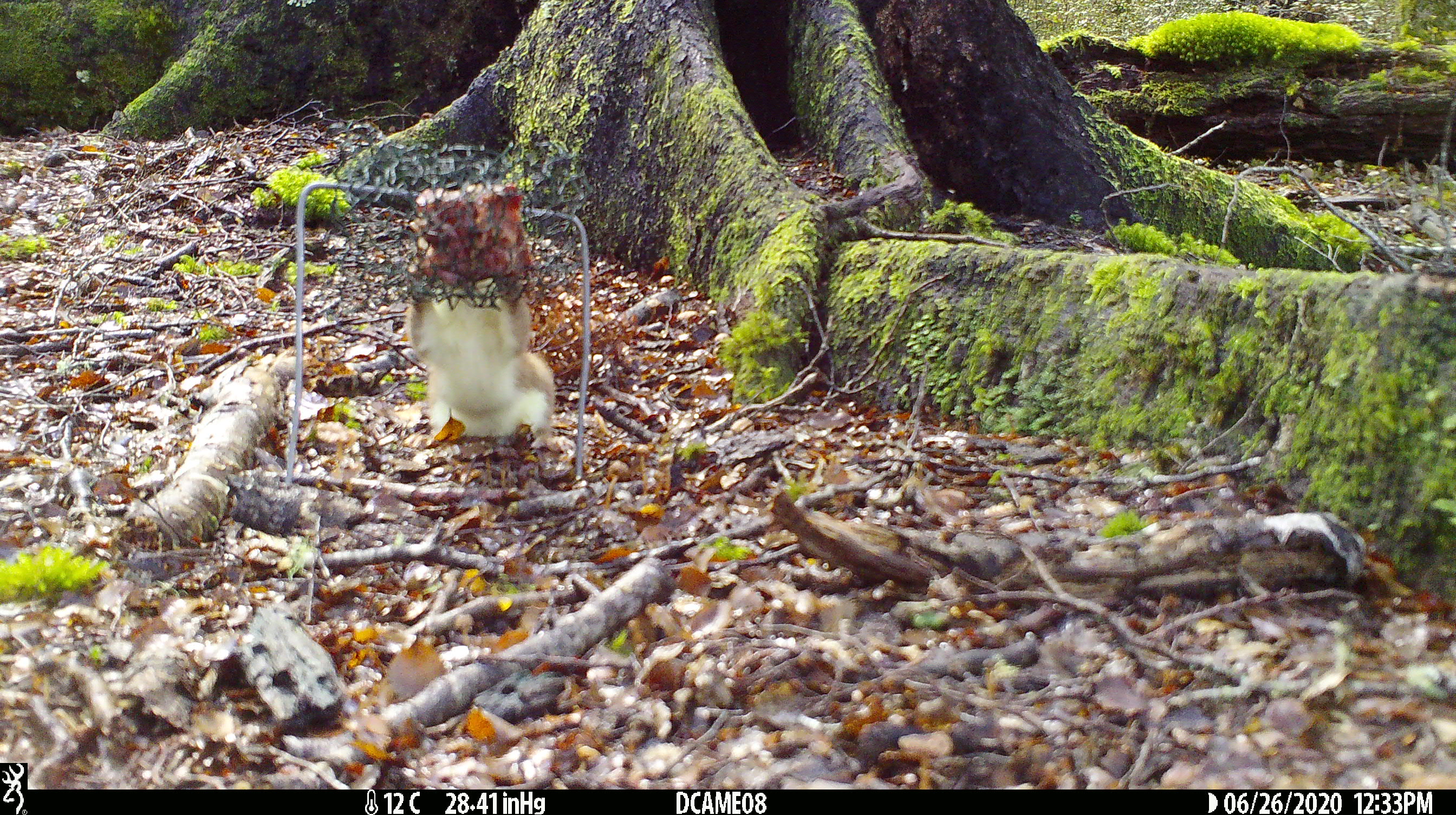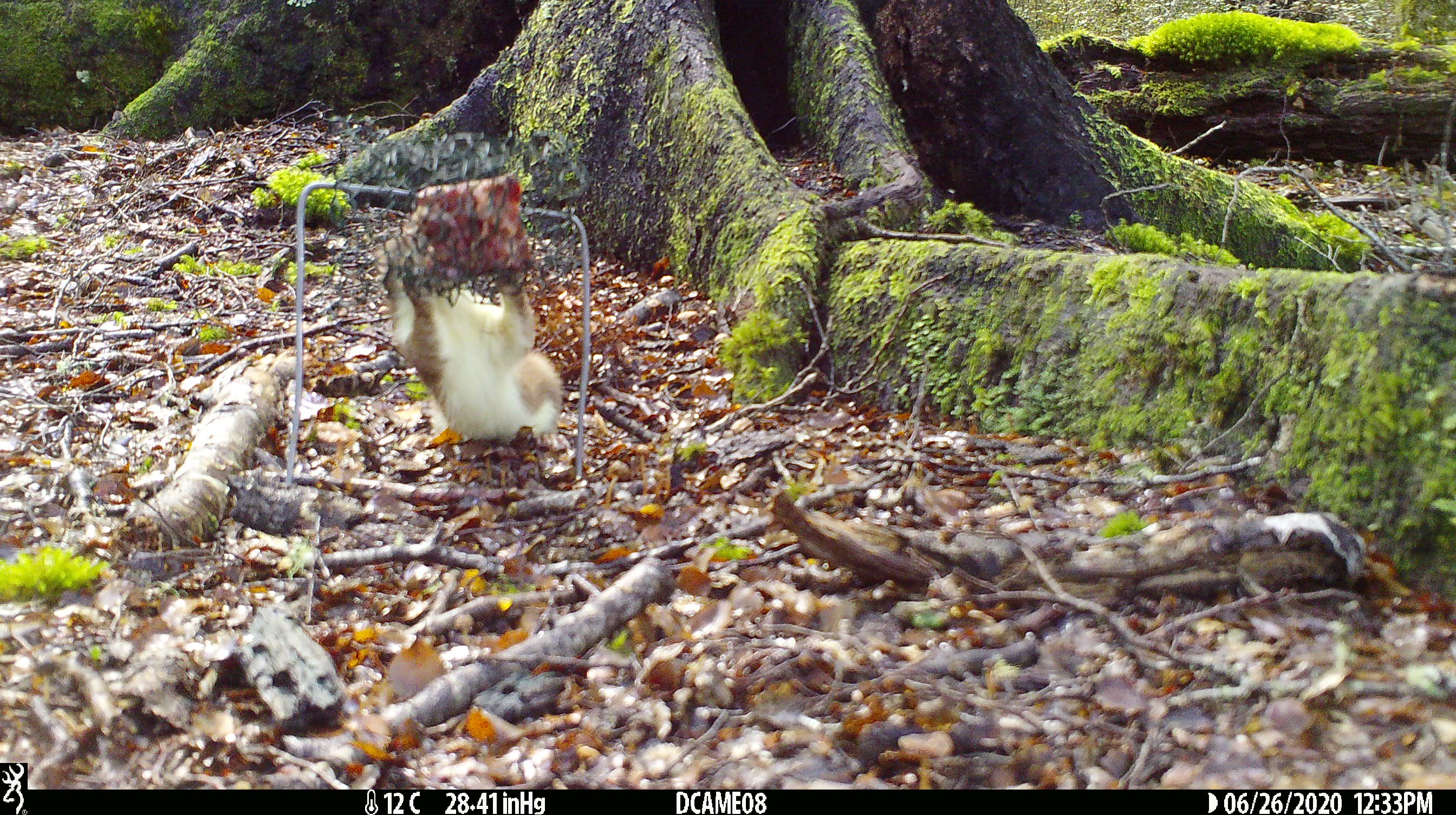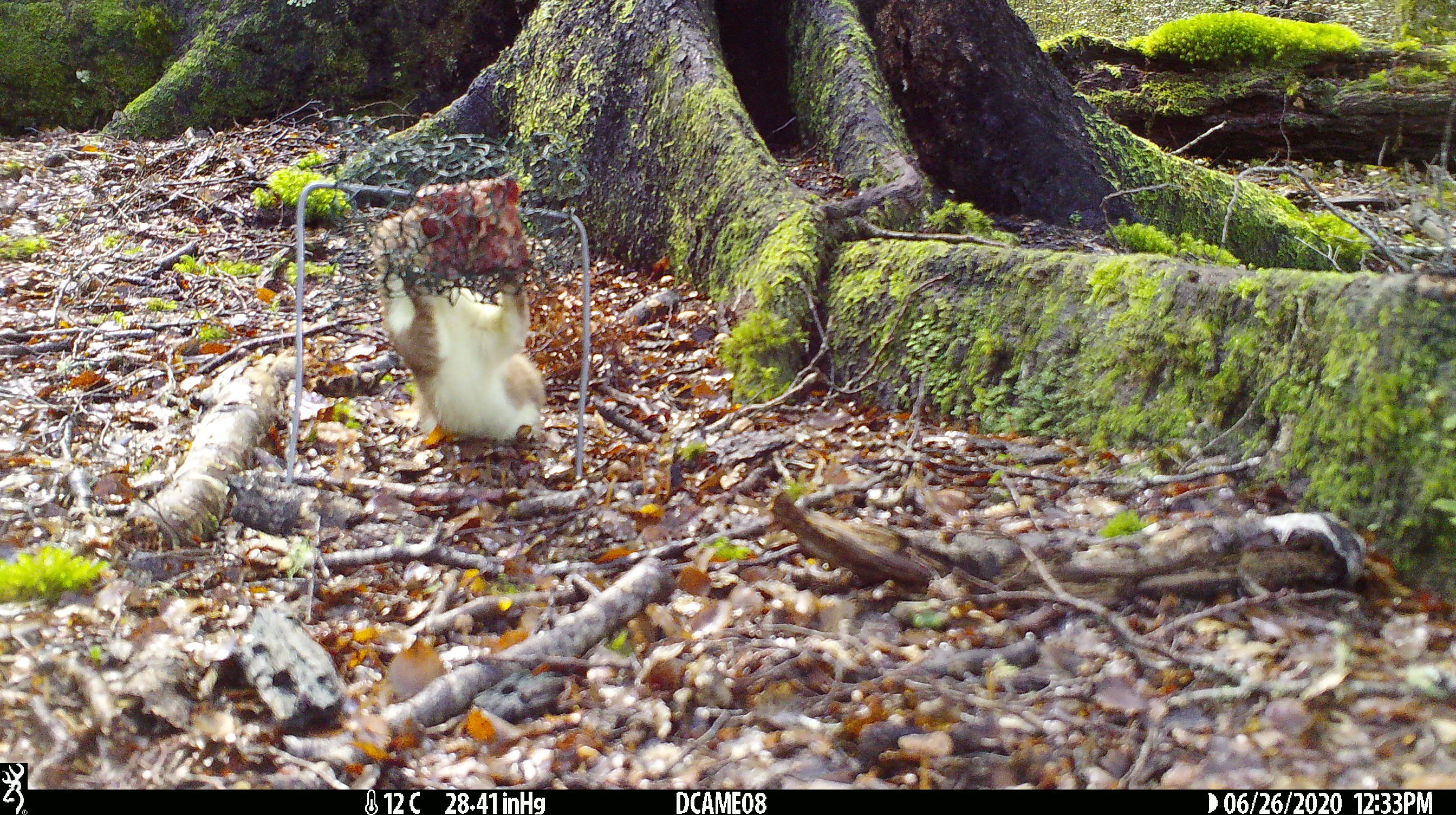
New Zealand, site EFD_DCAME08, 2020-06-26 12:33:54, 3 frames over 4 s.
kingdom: Animalia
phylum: Chordata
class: Mammalia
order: Carnivora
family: Mustelidae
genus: Mustela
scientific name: Mustela erminea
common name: stoat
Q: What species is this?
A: Stoat (Mustela erminea).